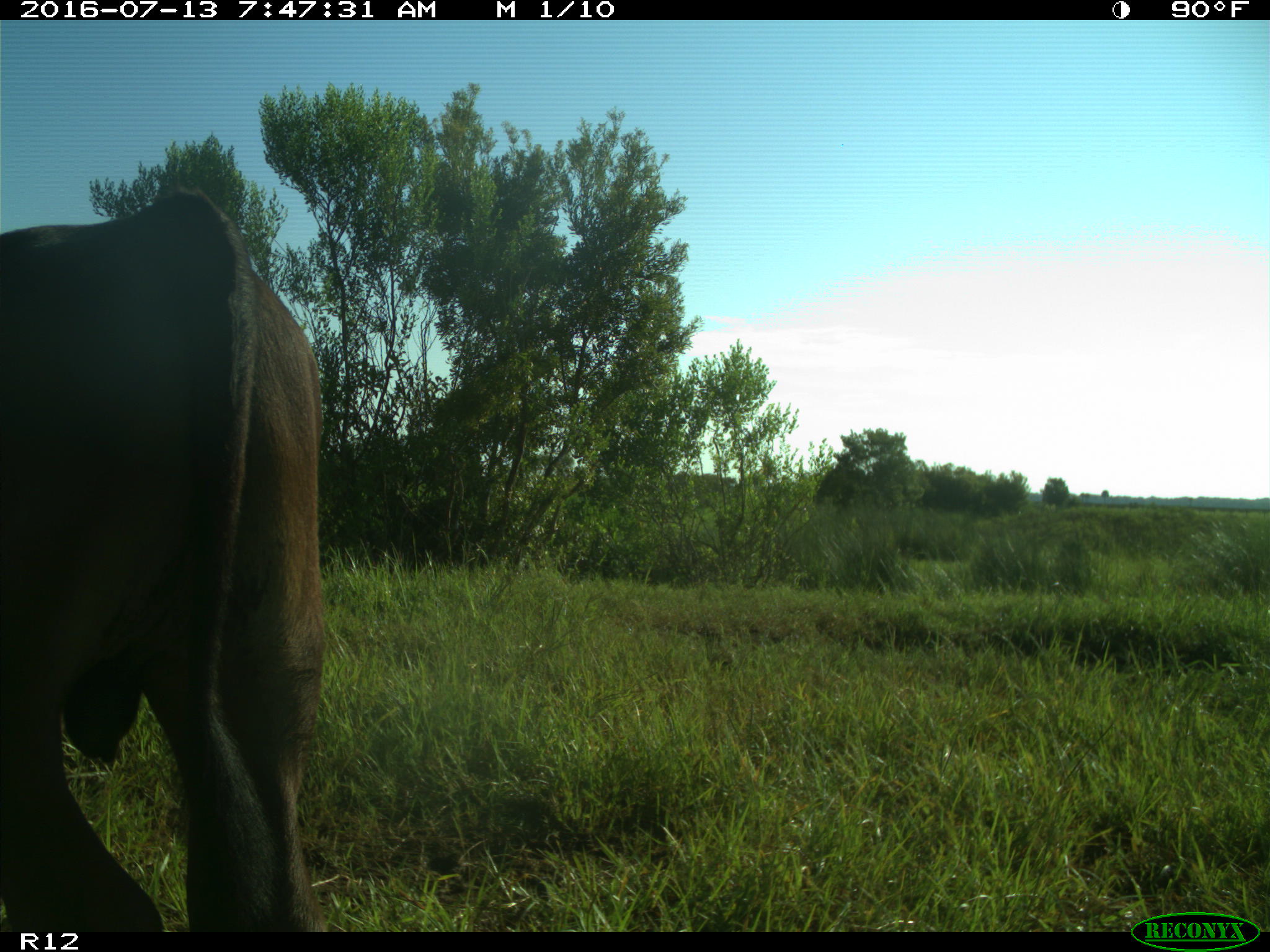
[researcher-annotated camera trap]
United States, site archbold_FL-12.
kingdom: Animalia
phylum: Chordata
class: Mammalia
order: Artiodactyla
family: Bovidae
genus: Bos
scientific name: Bos taurus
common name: domestic cow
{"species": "Bos taurus (domestic cow)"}